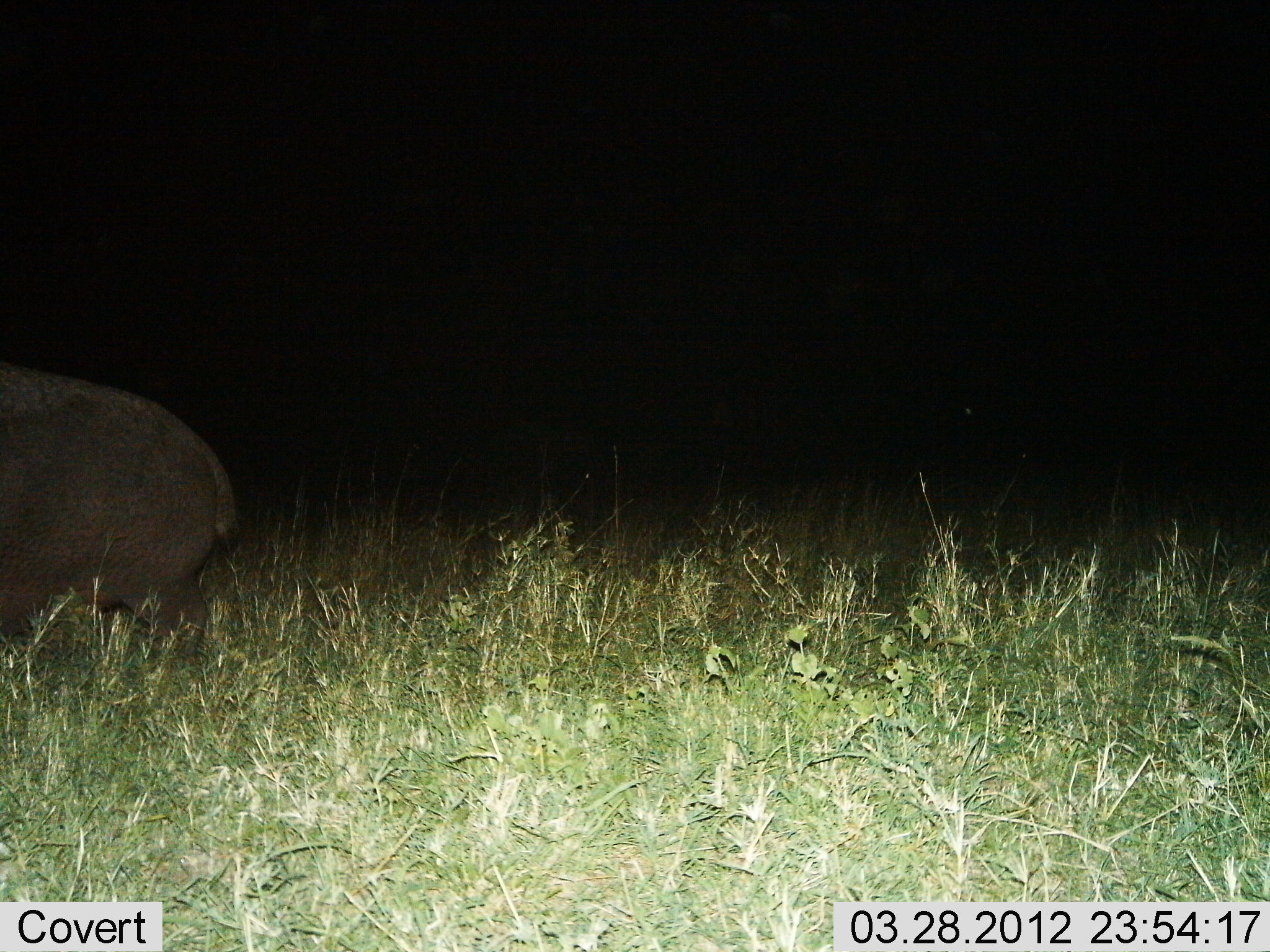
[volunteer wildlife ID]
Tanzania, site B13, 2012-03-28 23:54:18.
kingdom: Animalia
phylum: Chordata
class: Mammalia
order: Artiodactyla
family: Hippopotamidae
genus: Hippopotamus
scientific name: Hippopotamus amphibius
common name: hippopotamus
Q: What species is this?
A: Hippopotamus (Hippopotamus amphibius).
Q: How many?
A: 1.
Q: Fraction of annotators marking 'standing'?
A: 42%.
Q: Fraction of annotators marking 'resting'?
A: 0%.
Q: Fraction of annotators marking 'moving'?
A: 68%.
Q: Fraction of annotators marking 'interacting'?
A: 0%.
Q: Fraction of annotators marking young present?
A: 0%.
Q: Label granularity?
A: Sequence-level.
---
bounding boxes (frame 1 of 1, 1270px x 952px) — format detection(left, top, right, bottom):
animal: detection(0, 361, 241, 668)